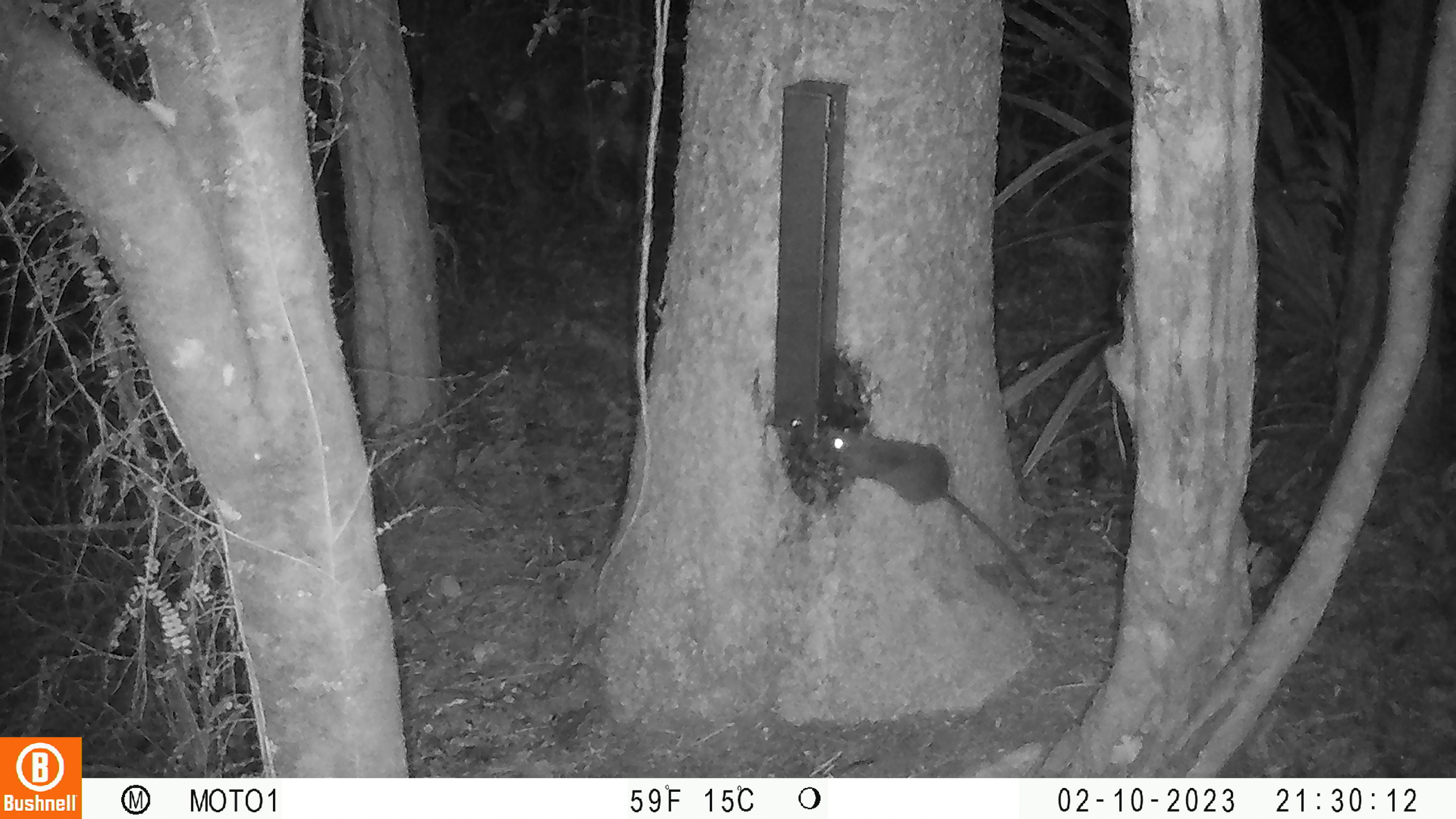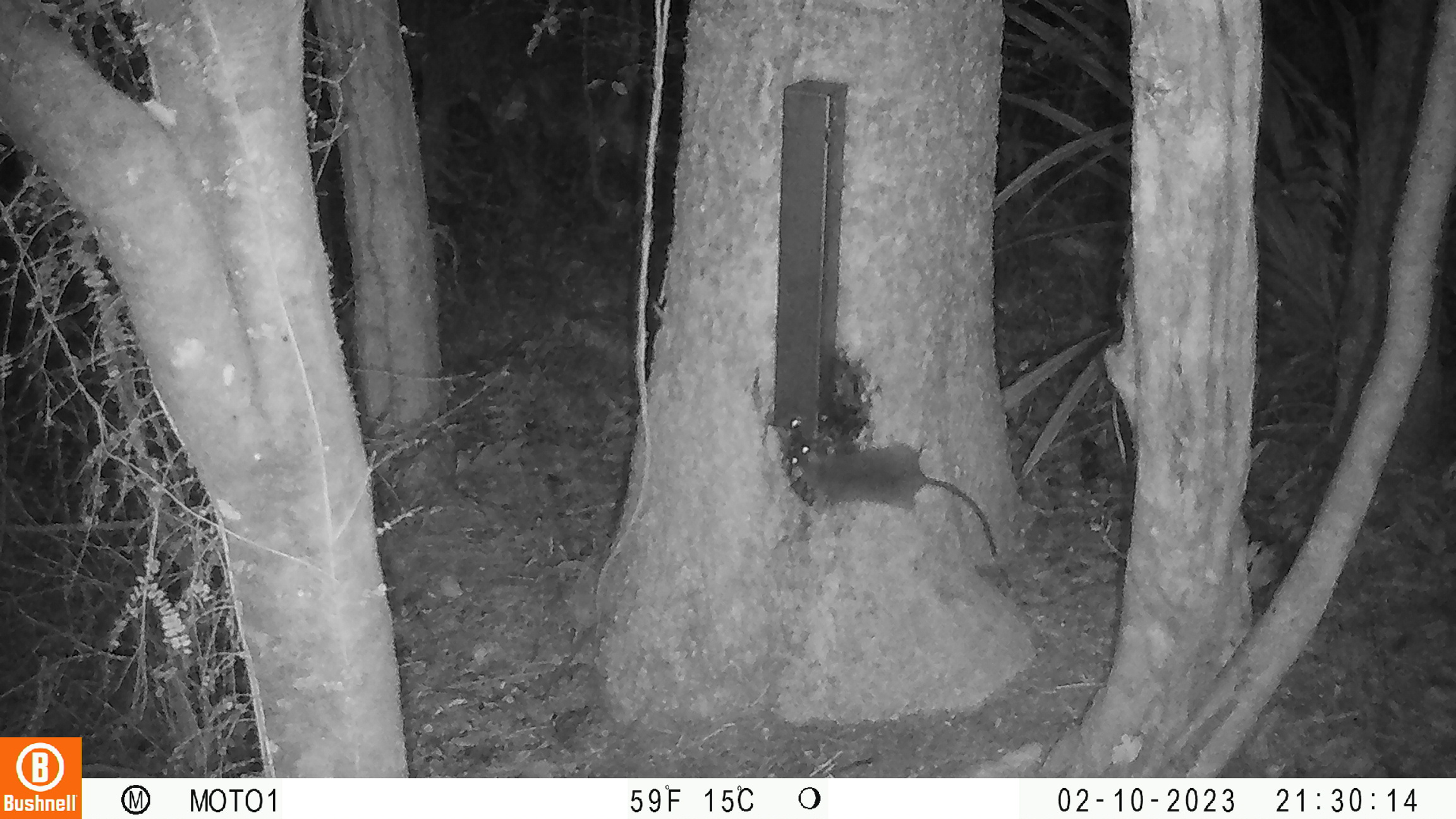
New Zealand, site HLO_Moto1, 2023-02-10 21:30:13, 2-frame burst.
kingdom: Animalia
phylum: Chordata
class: Mammalia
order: Rodentia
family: Muridae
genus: Rattus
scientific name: Rattus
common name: rat